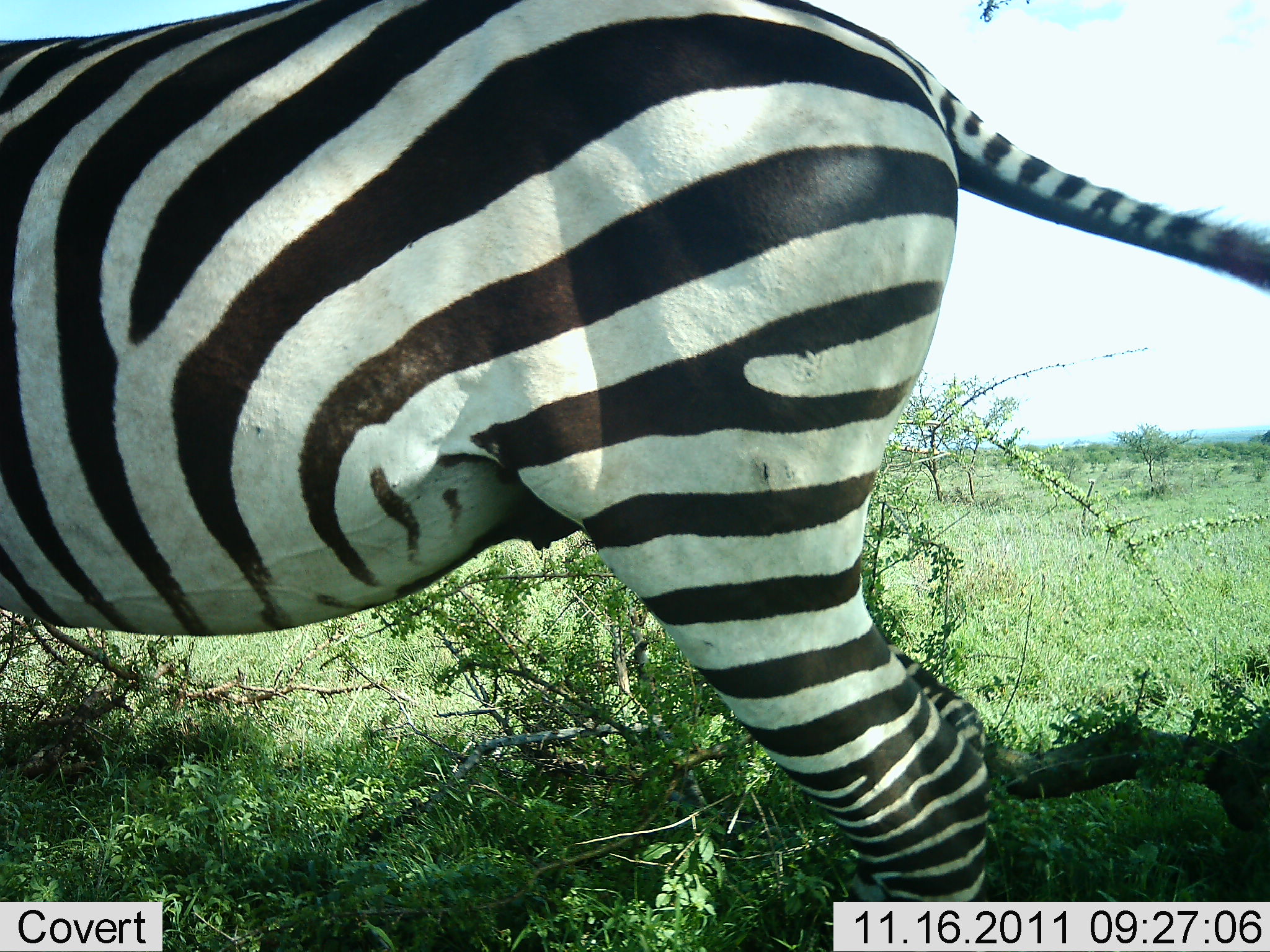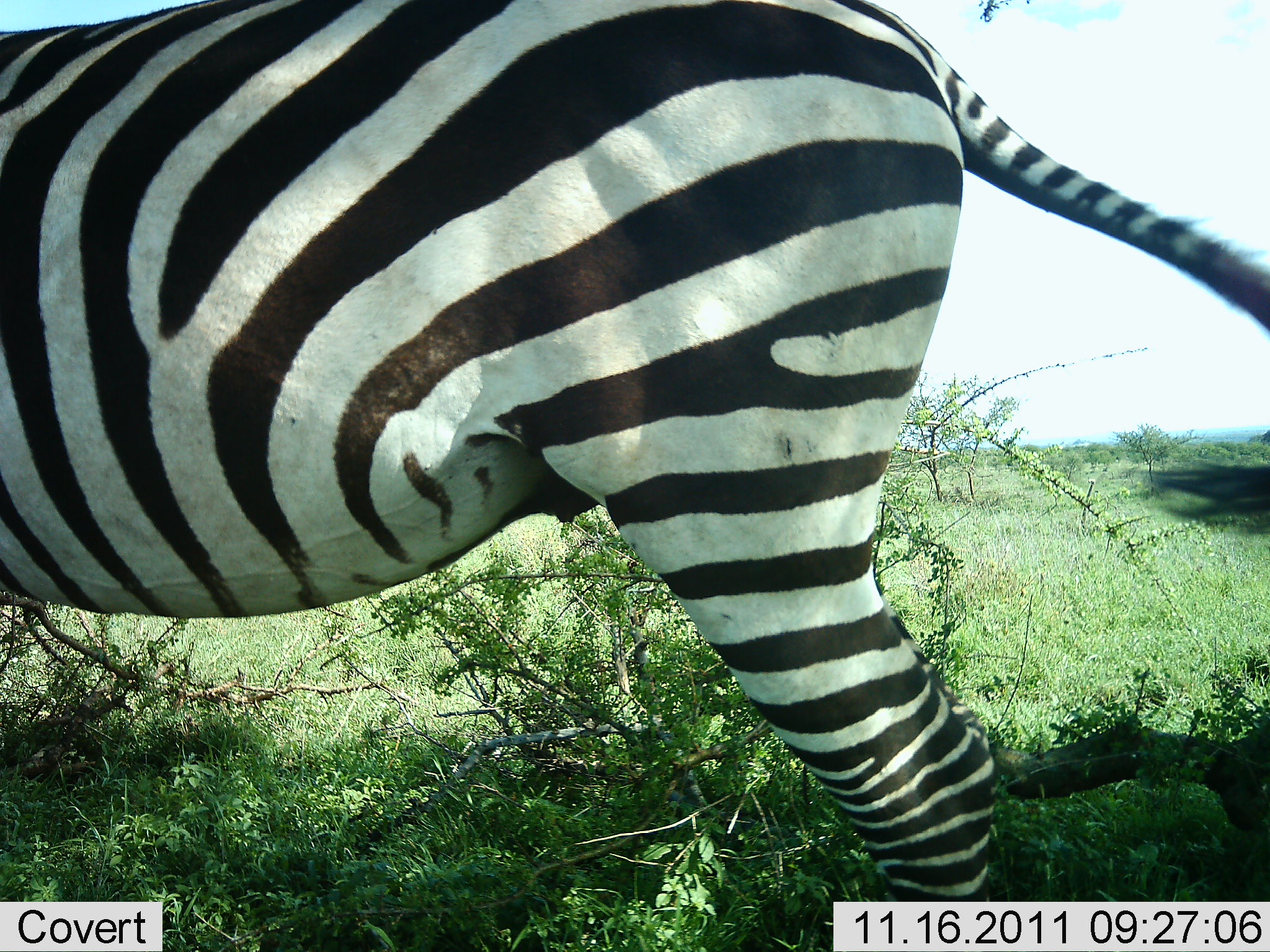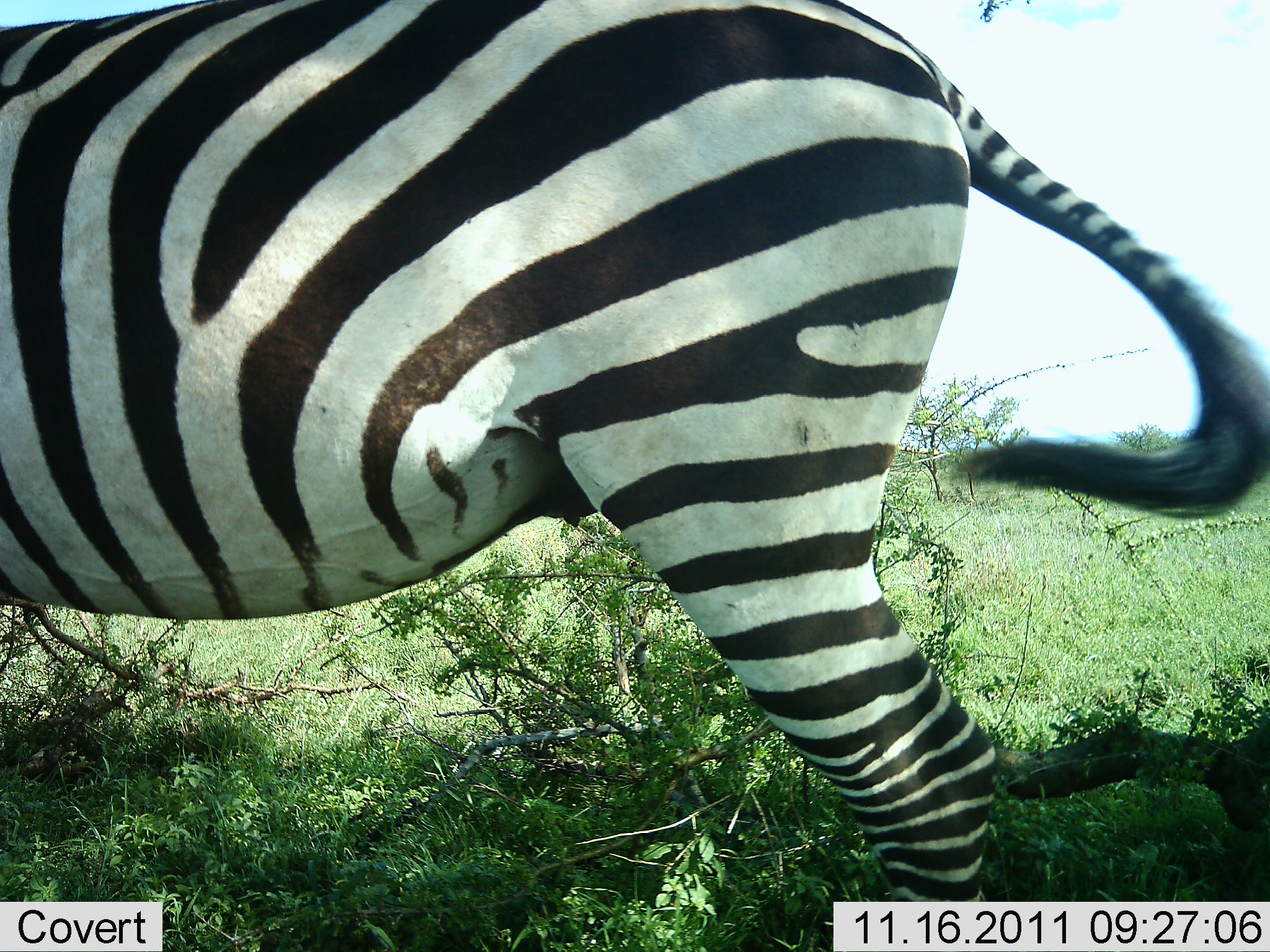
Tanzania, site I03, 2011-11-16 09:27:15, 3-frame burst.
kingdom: Animalia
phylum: Chordata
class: Mammalia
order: Perissodactyla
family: Equidae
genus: Equus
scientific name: Equus quagga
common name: plains zebra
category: zebra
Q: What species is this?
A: Zebra (plains zebra) (Equus quagga).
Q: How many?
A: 1.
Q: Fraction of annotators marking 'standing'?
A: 90%.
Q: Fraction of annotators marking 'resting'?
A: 0%.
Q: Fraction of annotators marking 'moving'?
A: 10%.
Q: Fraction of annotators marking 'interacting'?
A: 0%.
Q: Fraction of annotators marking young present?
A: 0%.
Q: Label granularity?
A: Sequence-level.